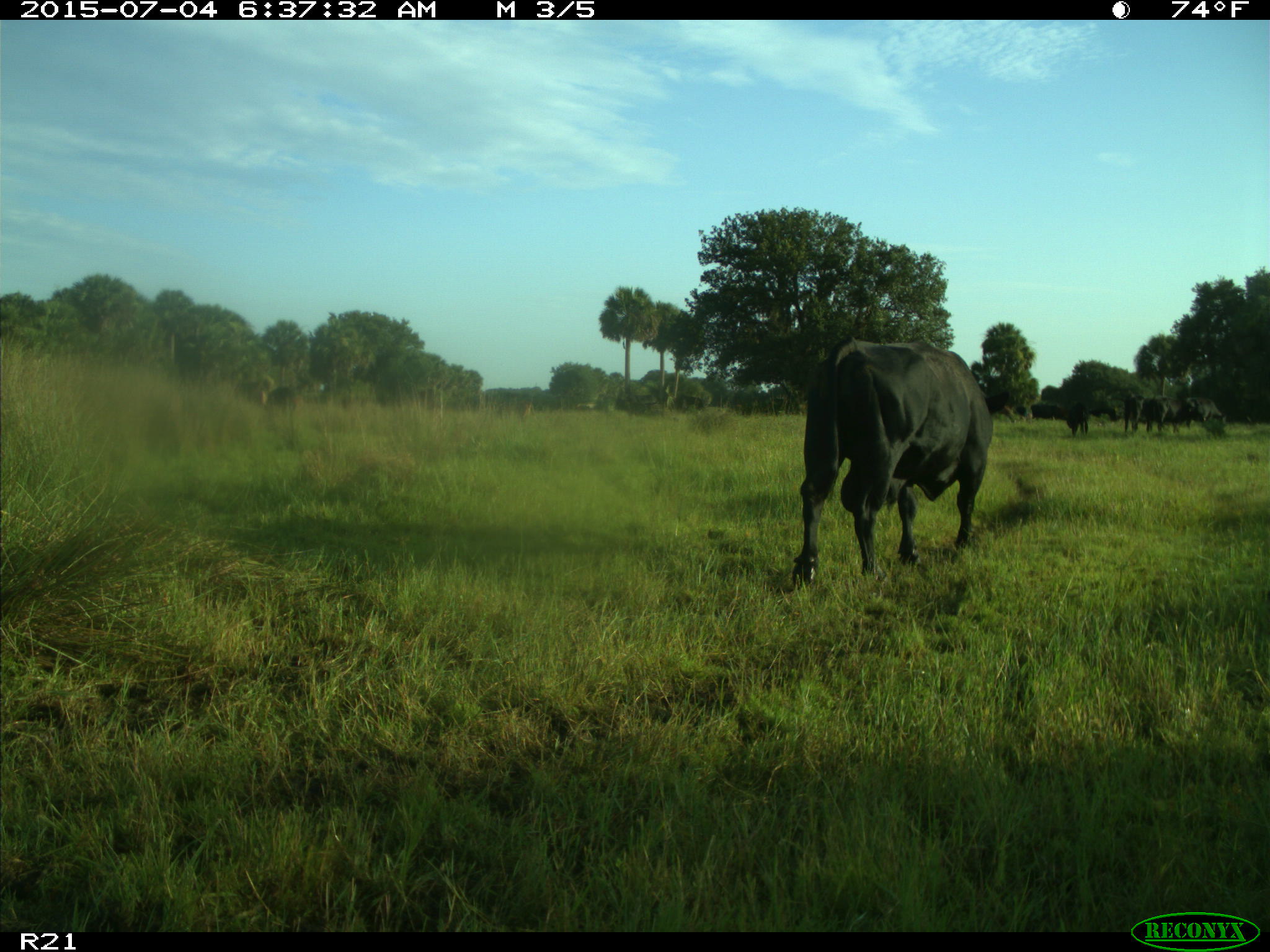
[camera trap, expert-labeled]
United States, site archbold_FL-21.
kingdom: Animalia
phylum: Chordata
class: Mammalia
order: Artiodactyla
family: Bovidae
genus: Bos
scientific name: Bos taurus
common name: domestic cow